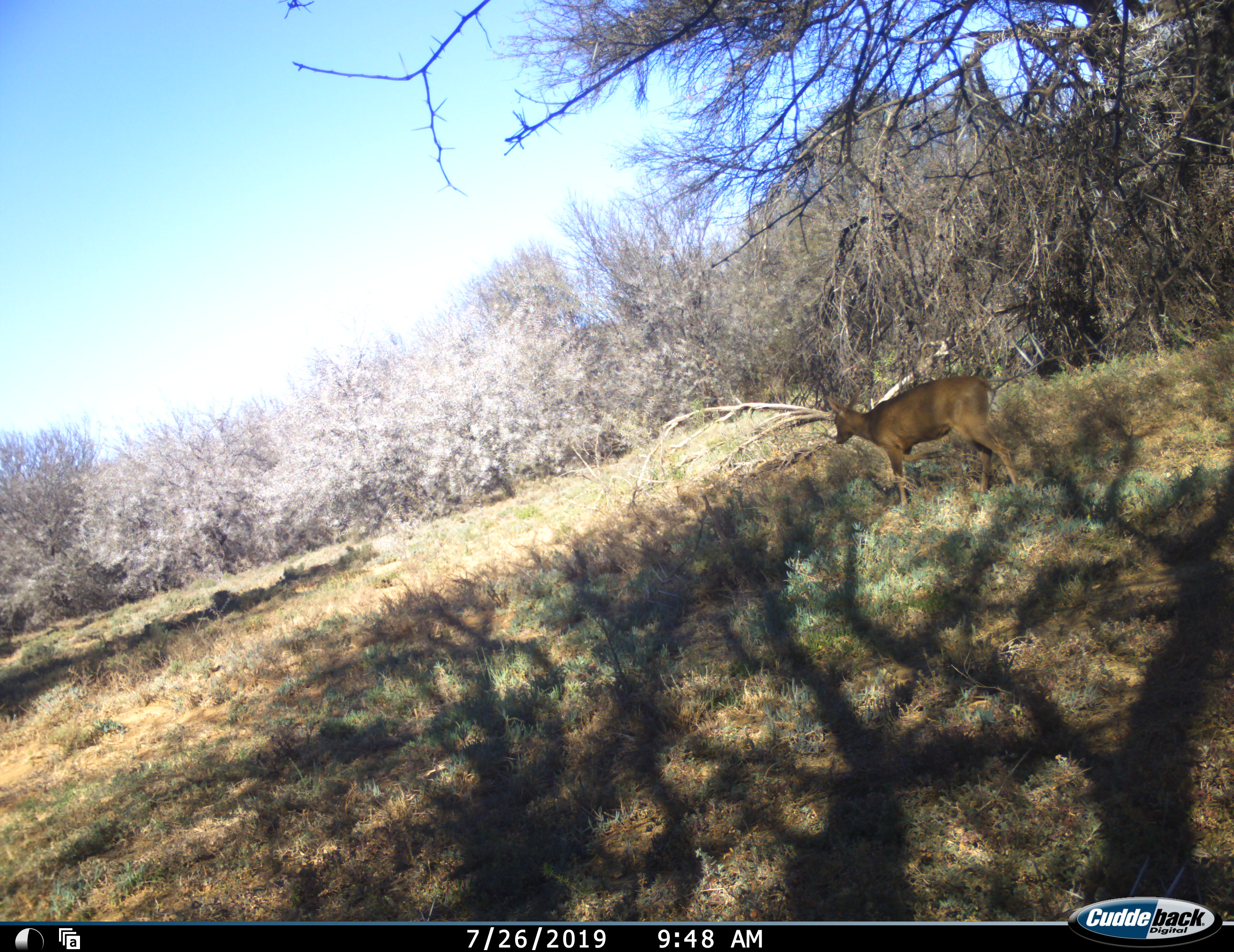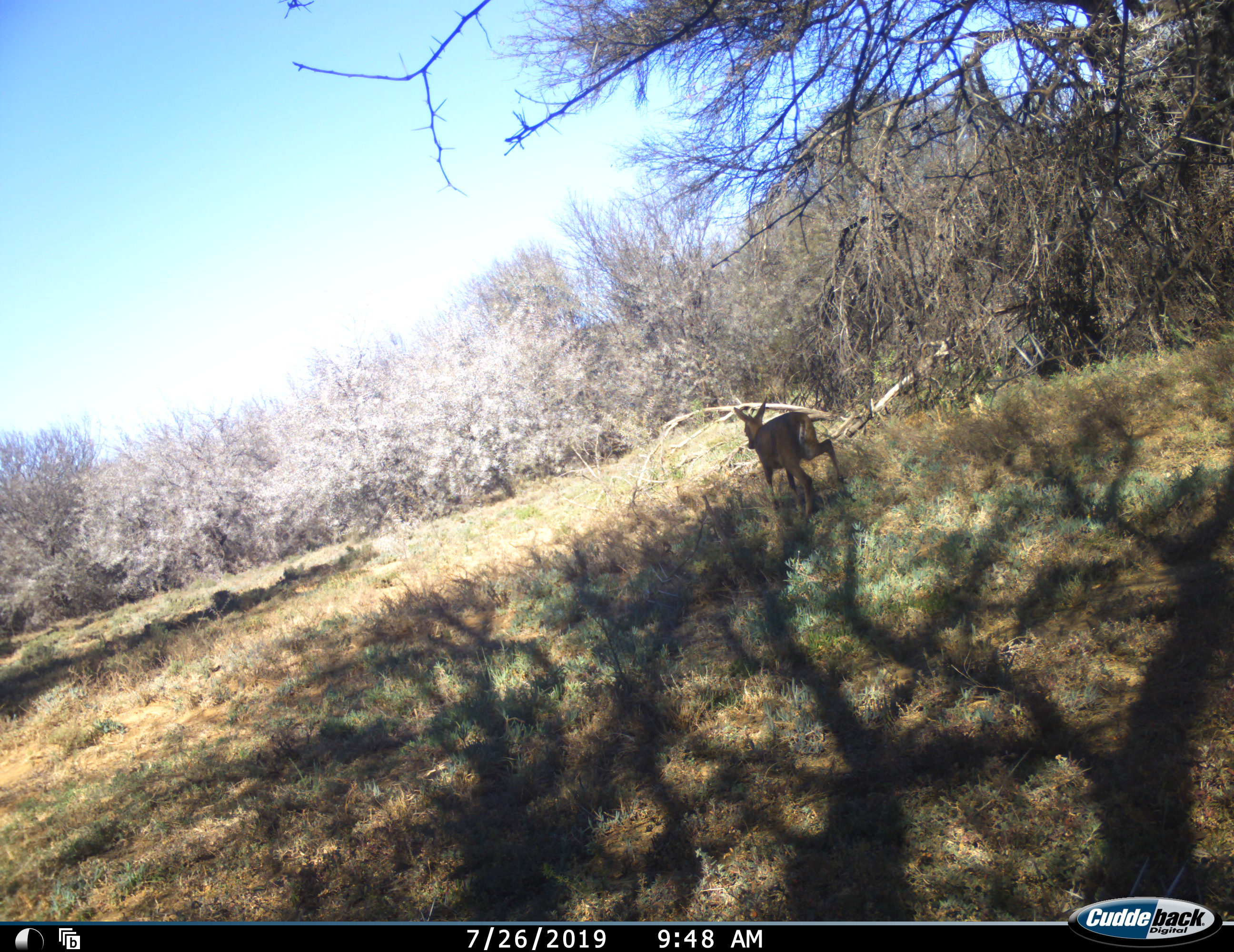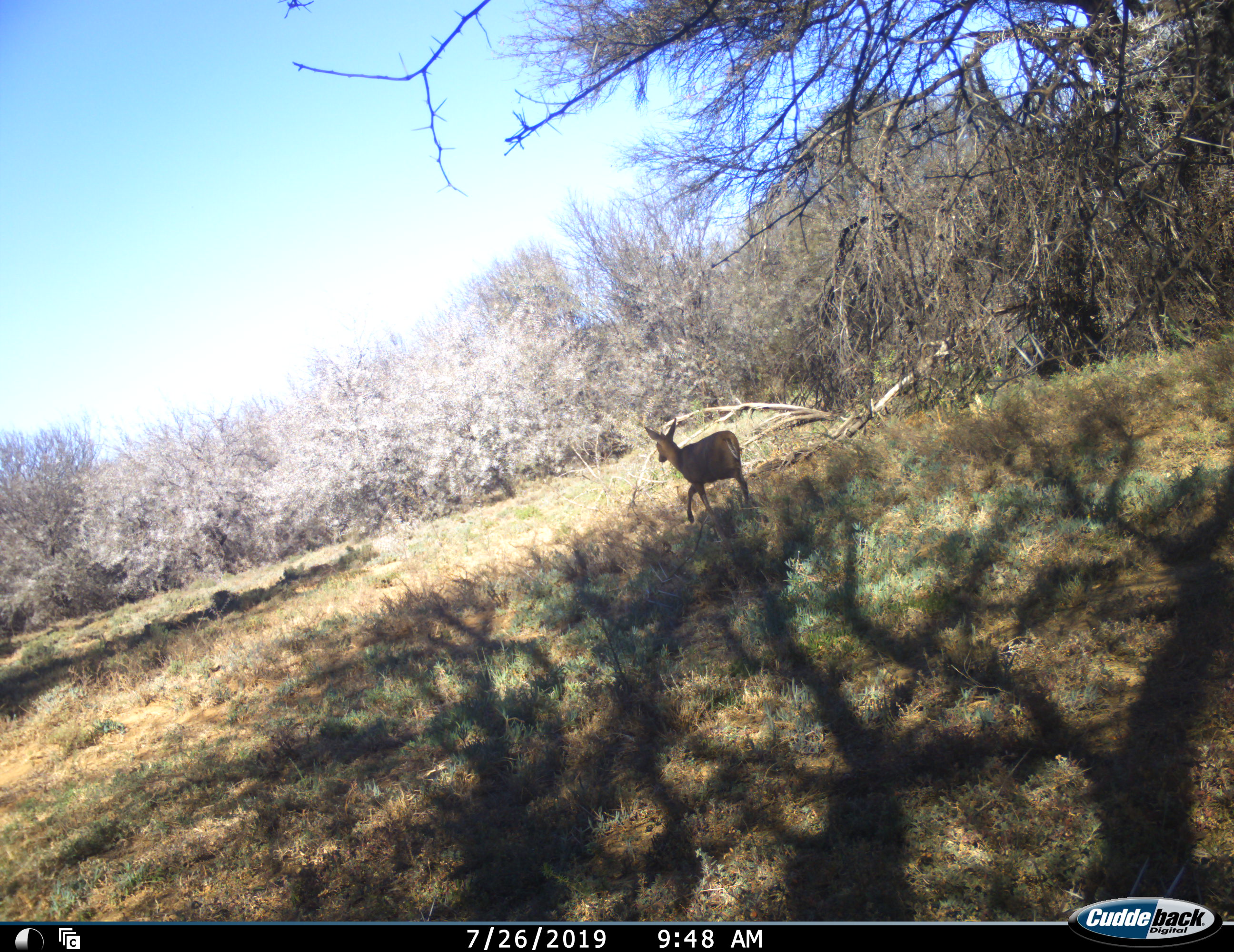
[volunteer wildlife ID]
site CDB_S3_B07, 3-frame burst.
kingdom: Animalia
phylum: Chordata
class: Mammalia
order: Artiodactyla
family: Bovidae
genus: Sylvicapra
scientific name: Sylvicapra grimmia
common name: common duiker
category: duikercommongrey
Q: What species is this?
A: Duikercommongrey (common duiker) (Sylvicapra grimmia).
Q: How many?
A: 1.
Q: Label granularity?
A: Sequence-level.